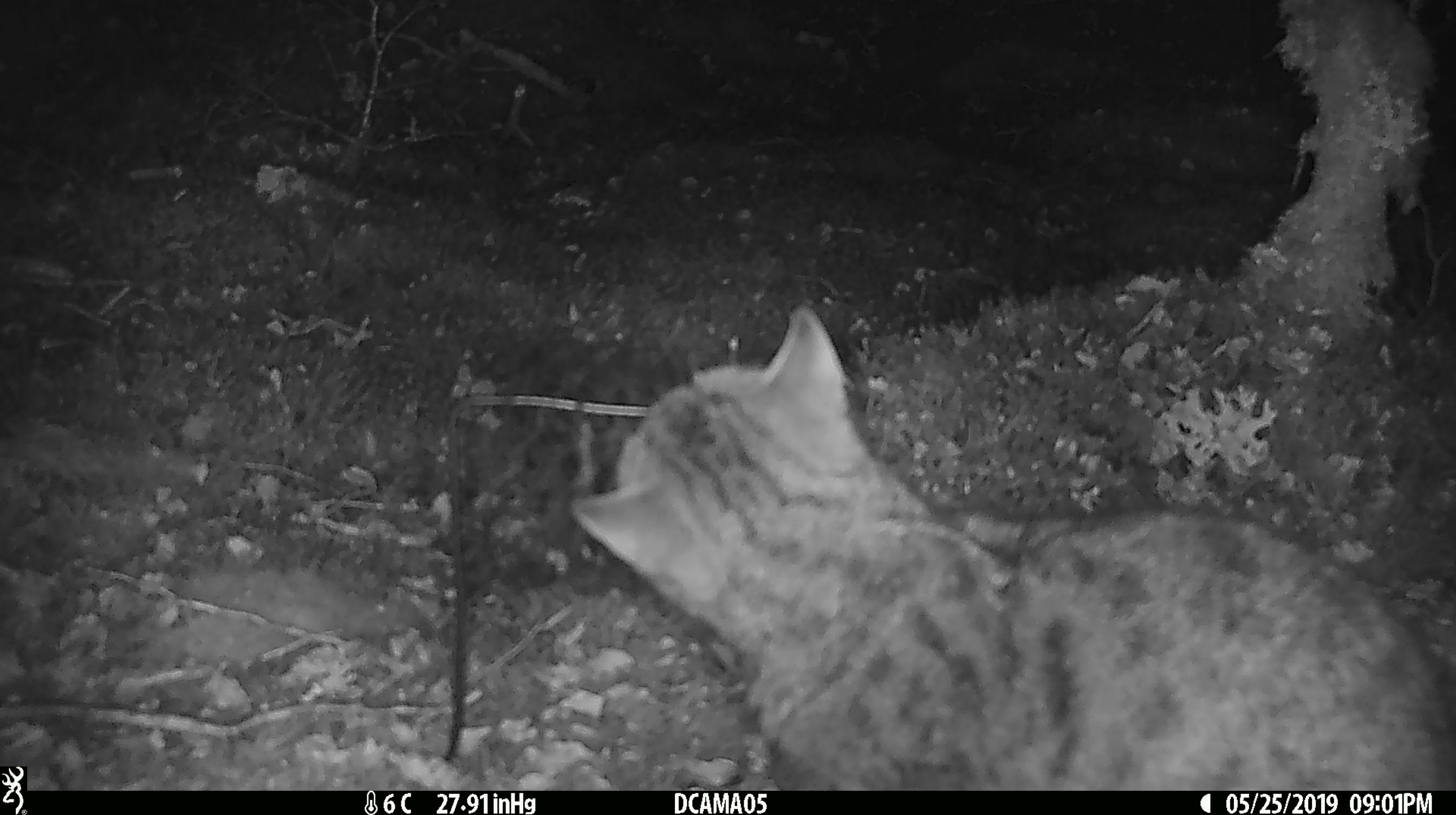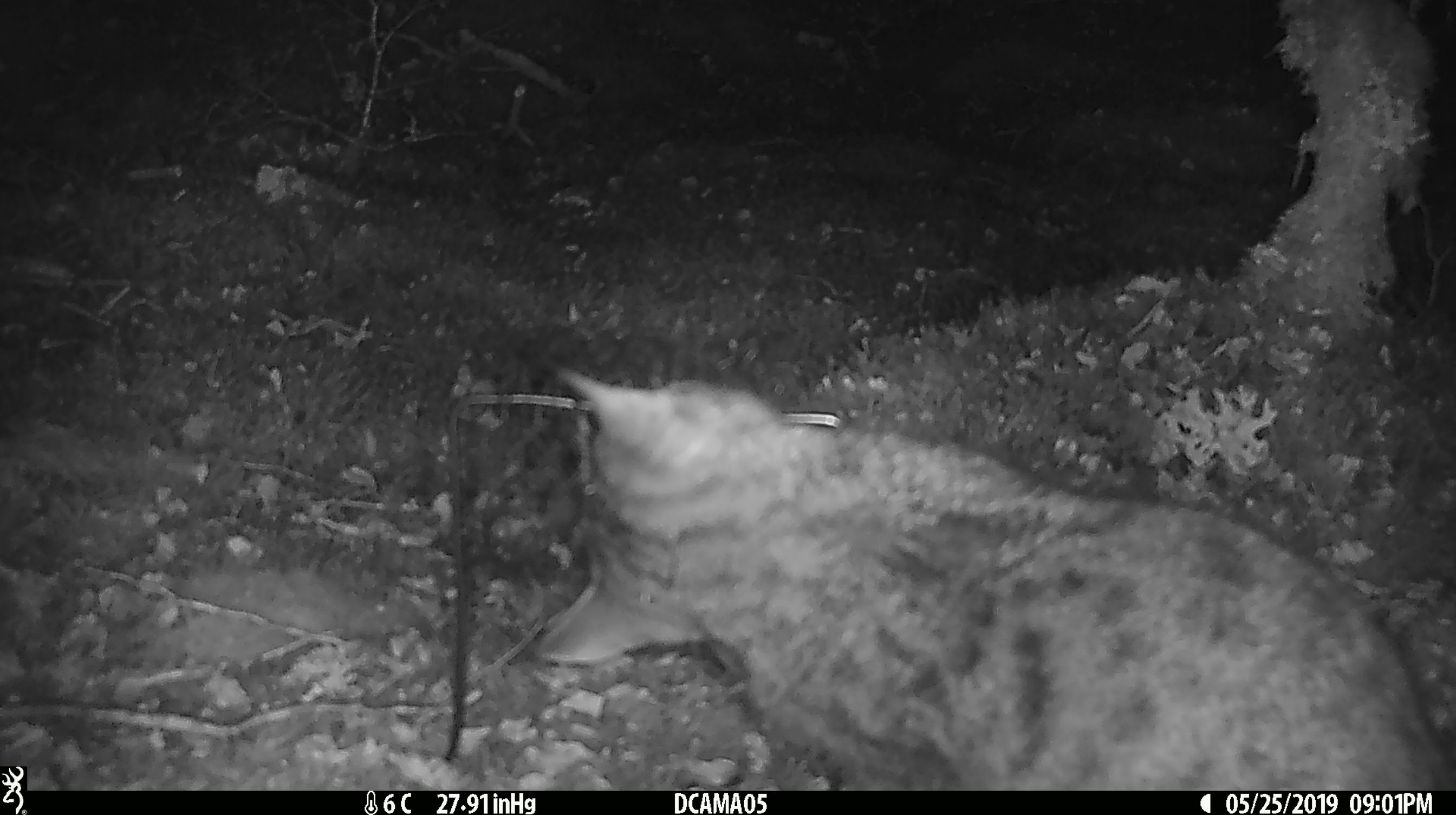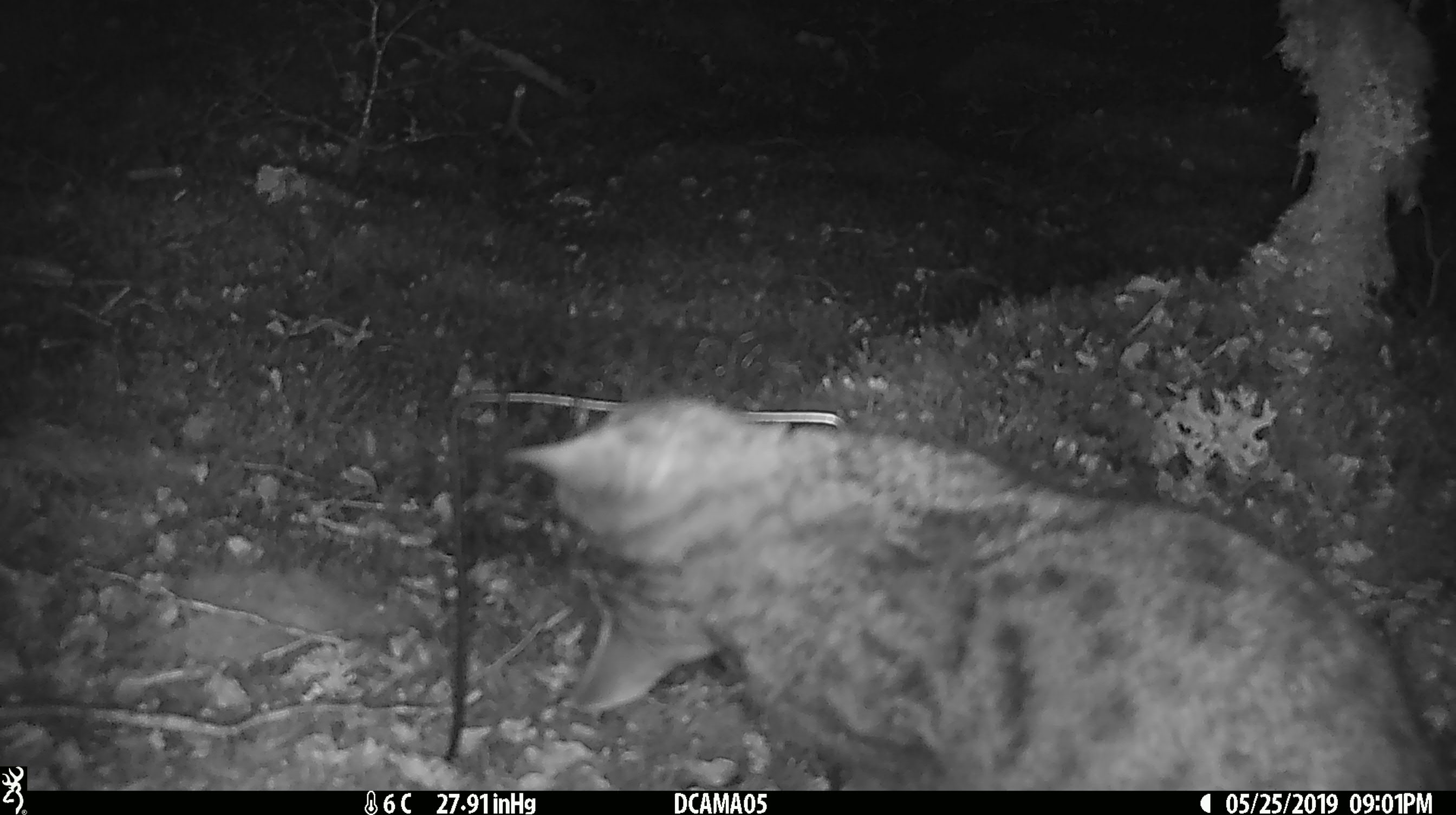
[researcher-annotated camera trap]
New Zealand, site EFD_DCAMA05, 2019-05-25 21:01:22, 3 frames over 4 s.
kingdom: Animalia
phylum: Chordata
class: Mammalia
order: Carnivora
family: Felidae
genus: Felis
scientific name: Felis catus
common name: domestic cat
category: cat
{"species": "cat (domestic cat) (Felis catus)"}